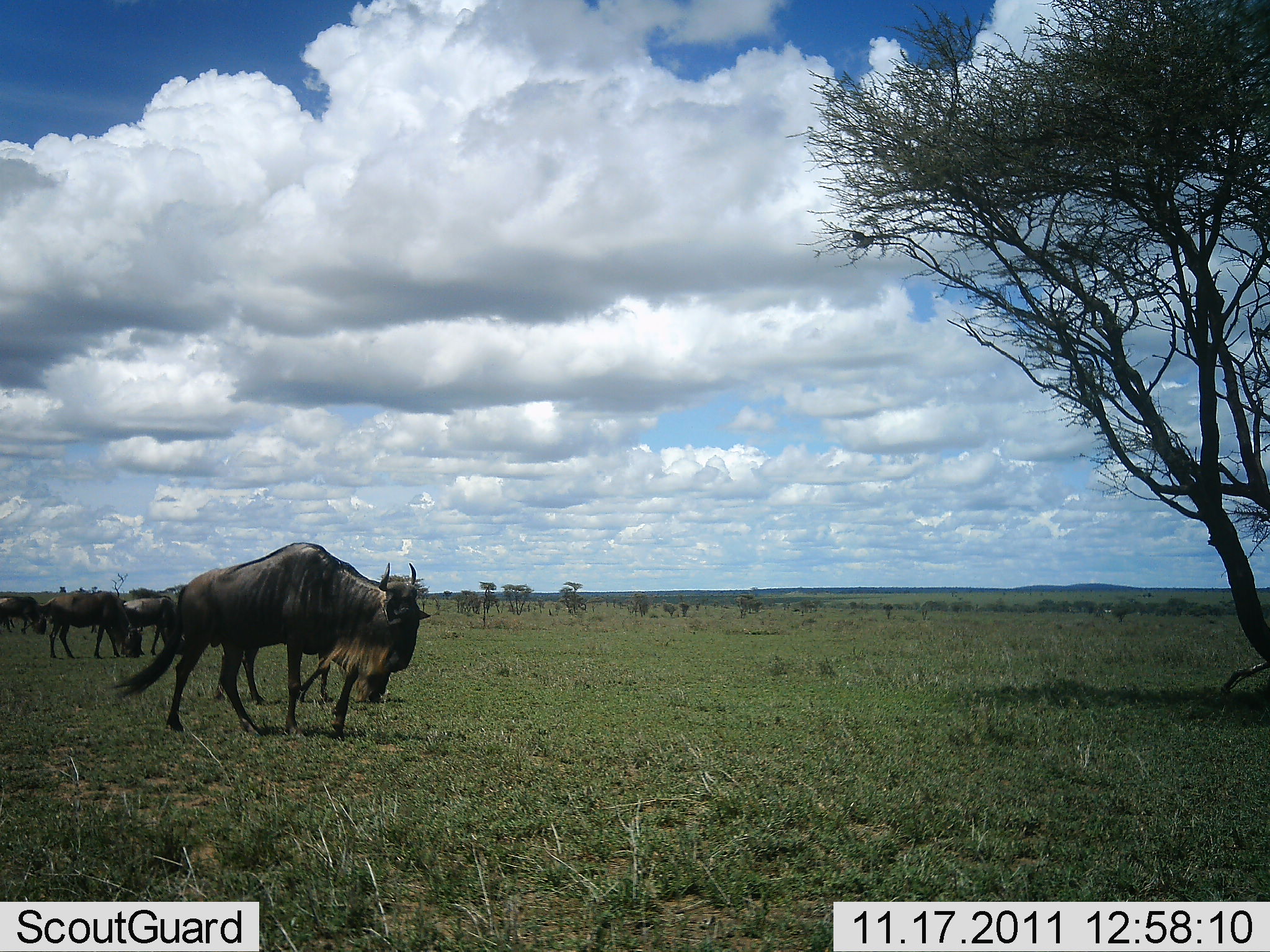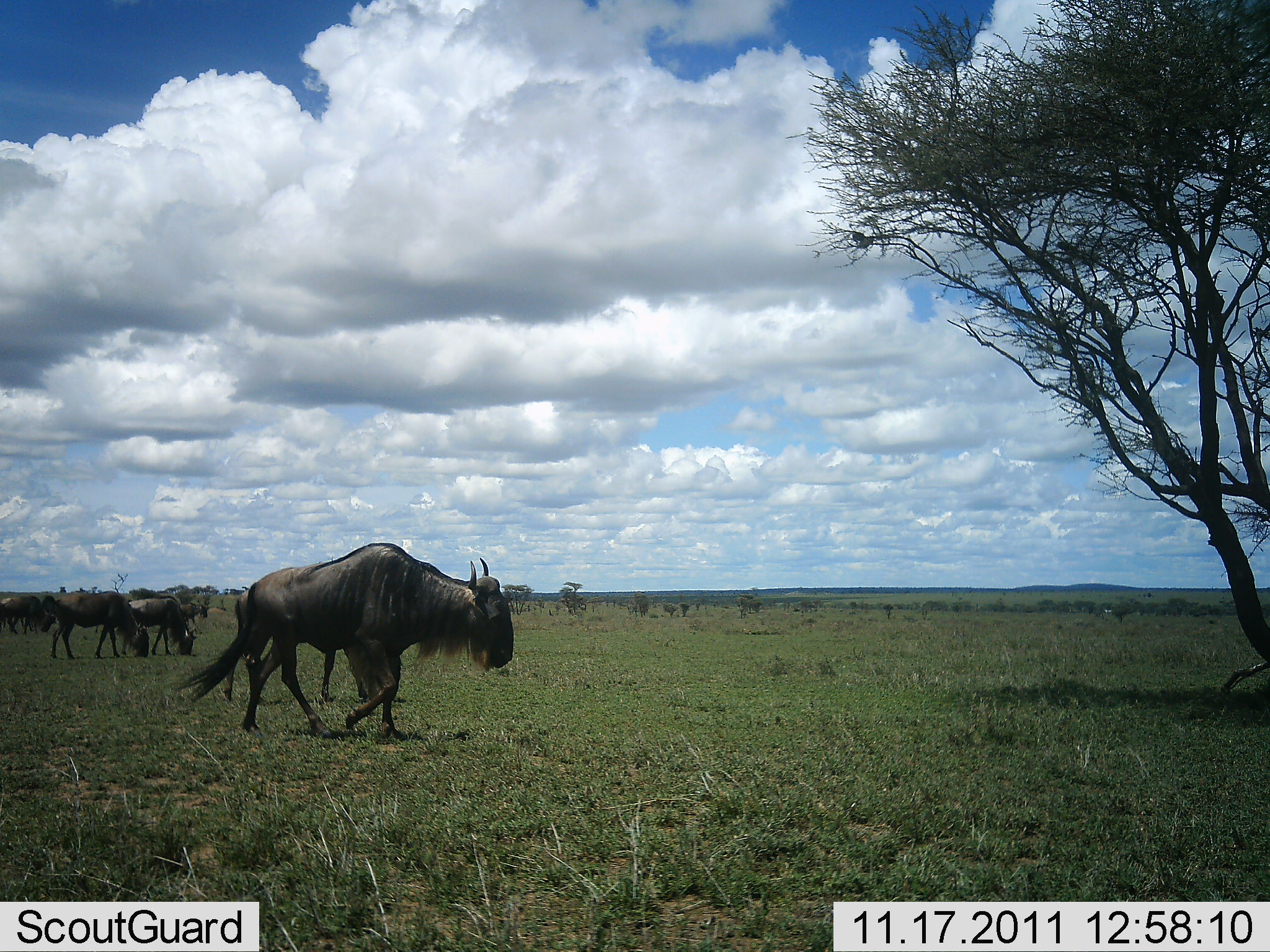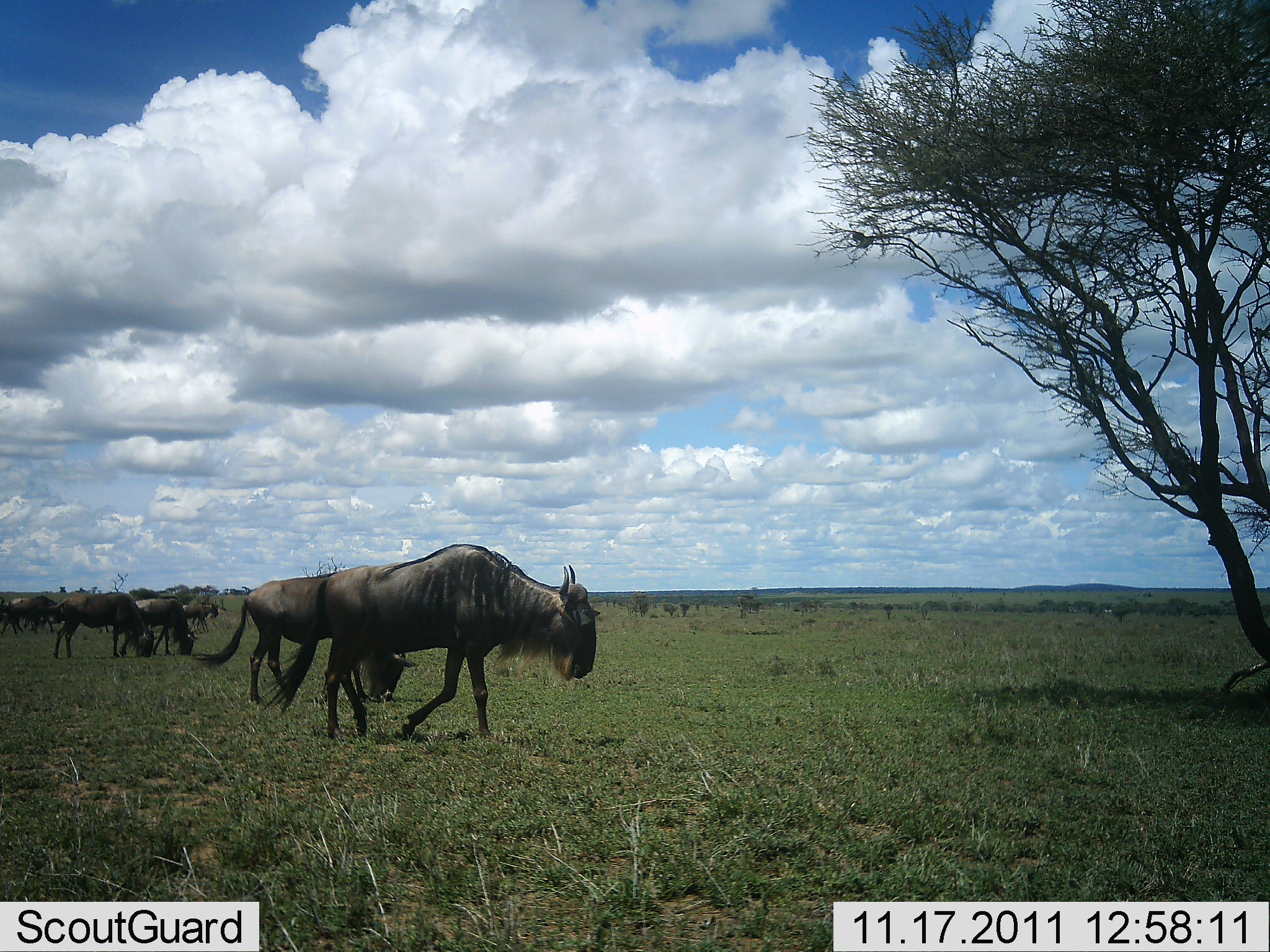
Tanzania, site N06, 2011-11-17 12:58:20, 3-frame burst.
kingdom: Animalia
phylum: Chordata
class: Mammalia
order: Artiodactyla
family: Bovidae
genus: Connochaetes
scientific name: Connochaetes taurinus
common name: blue wildebeest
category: wildebeest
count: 6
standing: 30%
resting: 0%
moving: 80%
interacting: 0%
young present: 0%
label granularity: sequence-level